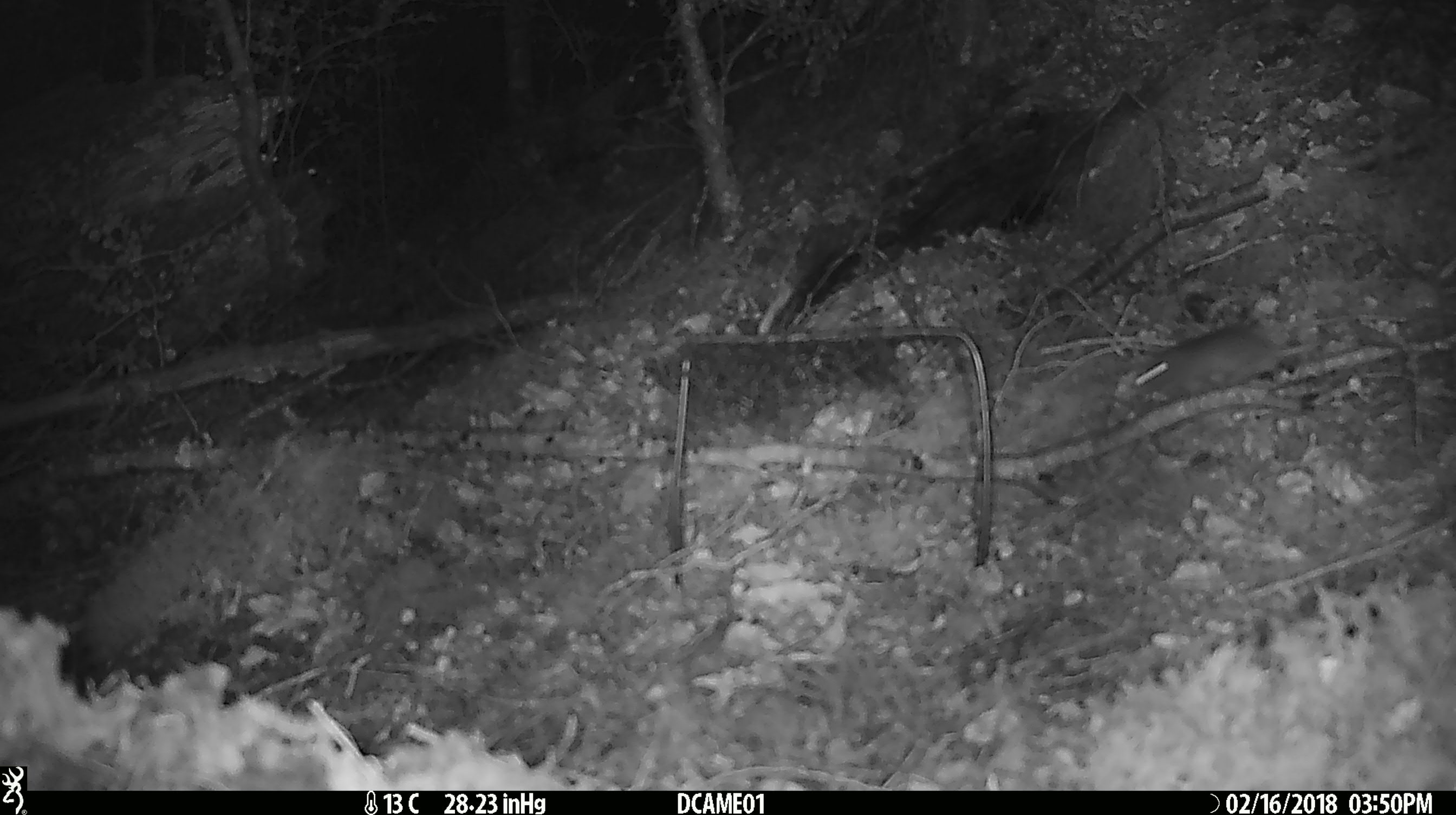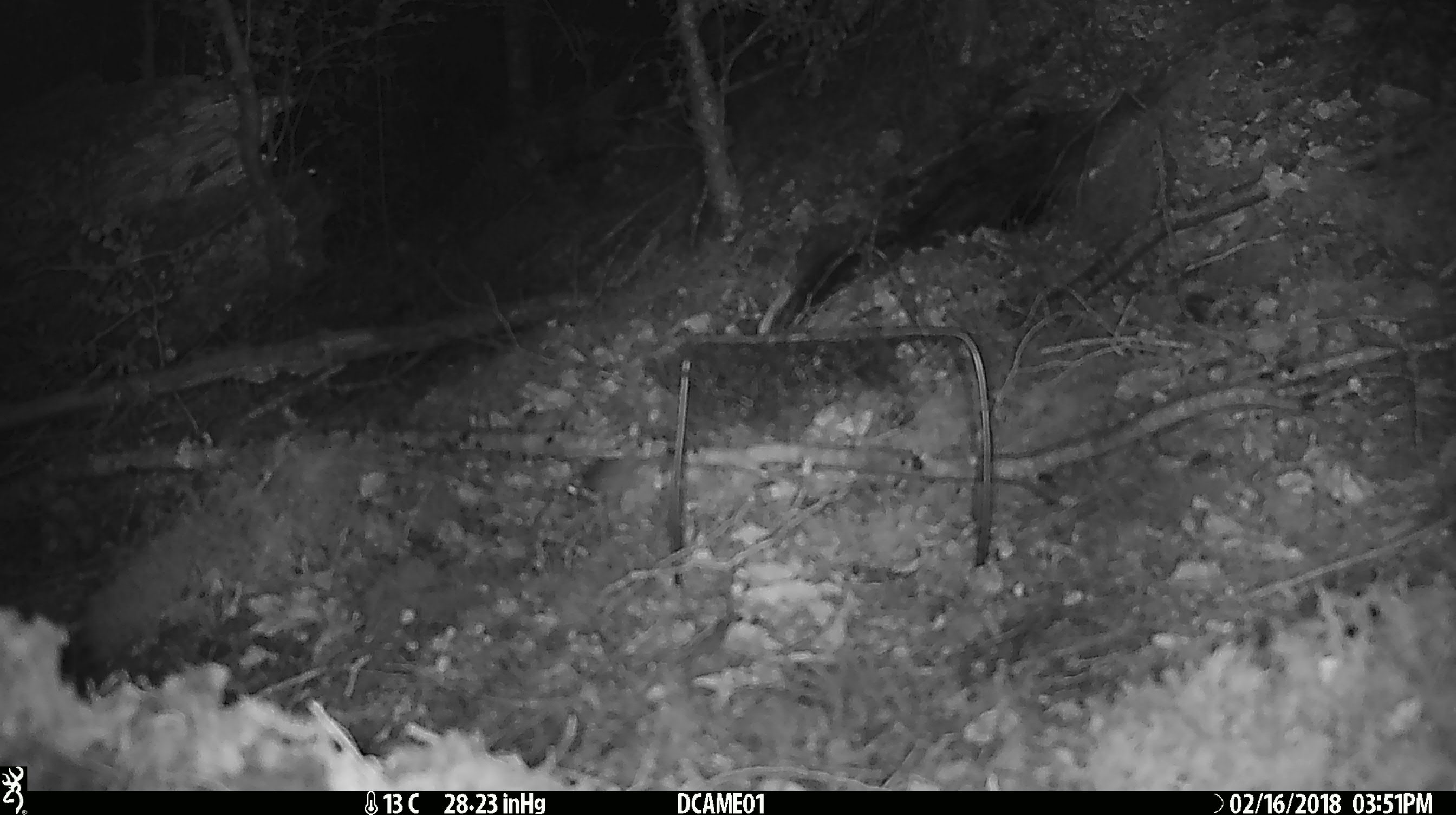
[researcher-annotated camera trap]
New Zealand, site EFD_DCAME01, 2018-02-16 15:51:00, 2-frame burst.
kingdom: Animalia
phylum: Chordata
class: Mammalia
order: Rodentia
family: Muridae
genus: Mus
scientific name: Mus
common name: mouse